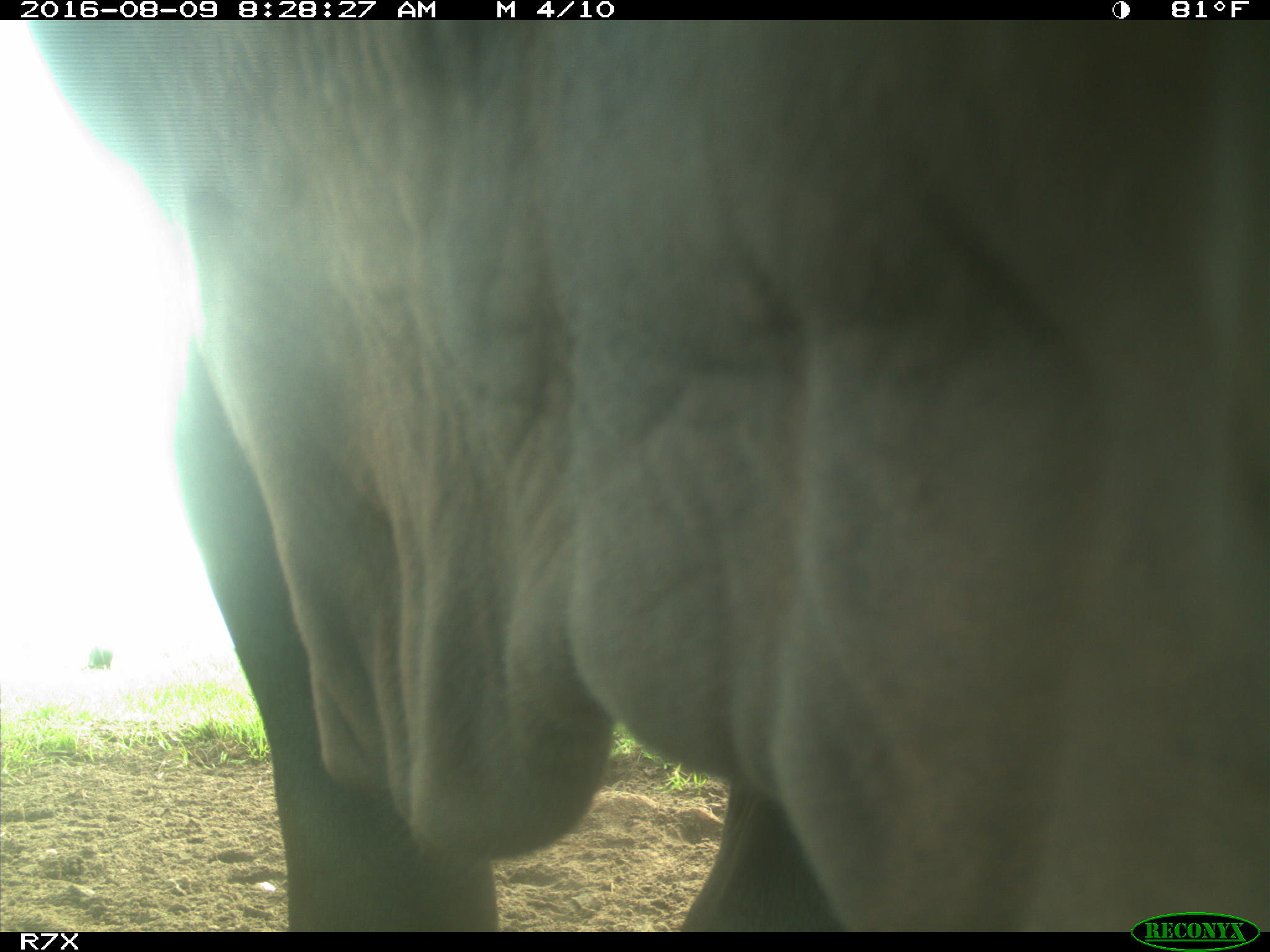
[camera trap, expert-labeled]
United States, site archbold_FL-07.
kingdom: Animalia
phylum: Chordata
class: Mammalia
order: Artiodactyla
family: Bovidae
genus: Bos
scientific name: Bos taurus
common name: domestic cow